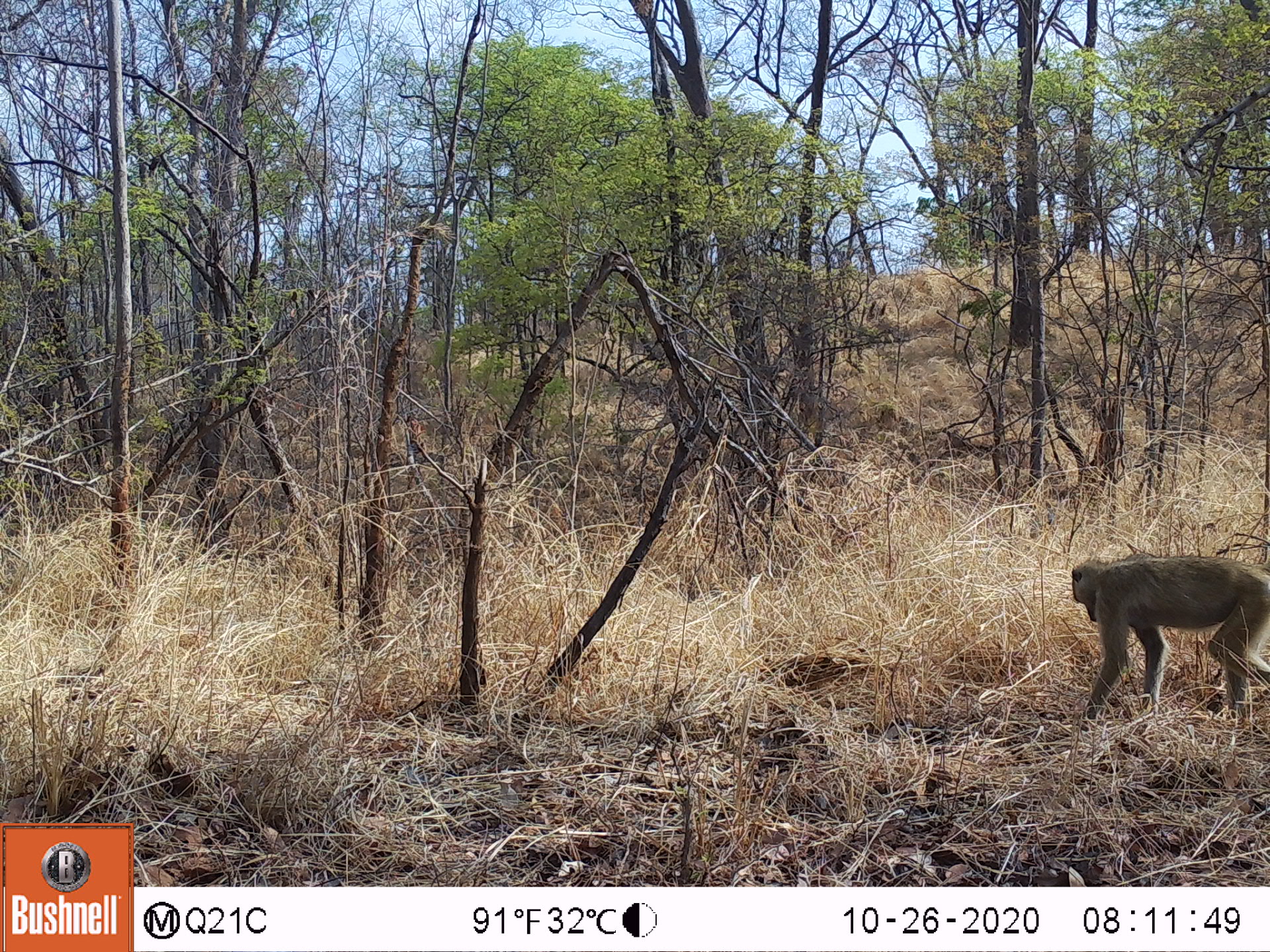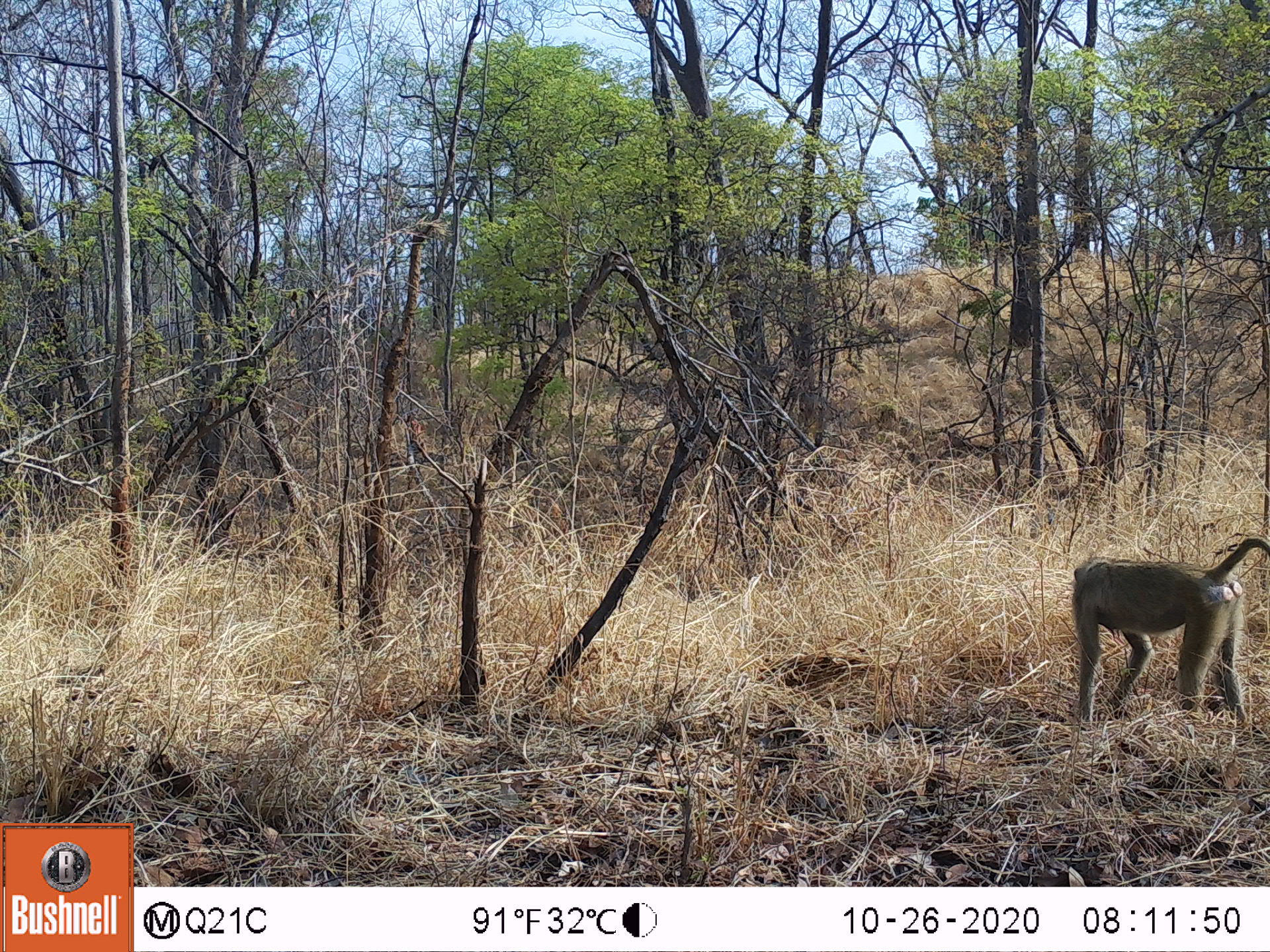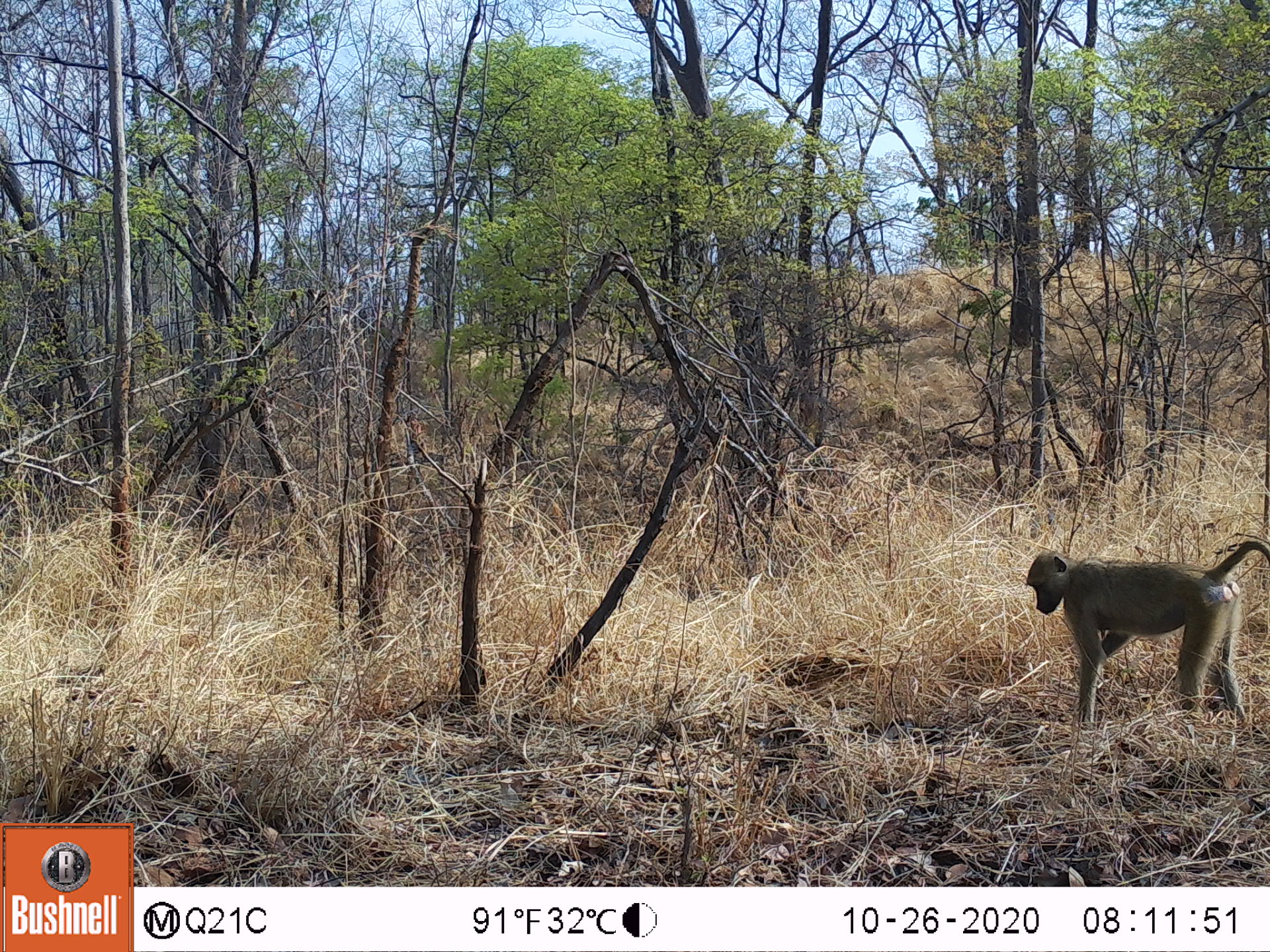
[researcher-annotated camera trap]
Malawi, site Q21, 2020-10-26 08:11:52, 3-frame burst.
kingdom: Animalia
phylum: Chordata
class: Mammalia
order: Primates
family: Cercopithecidae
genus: Papio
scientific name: Papio cynocephalus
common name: yellow baboon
Yellow baboon (Papio cynocephalus), count 1.